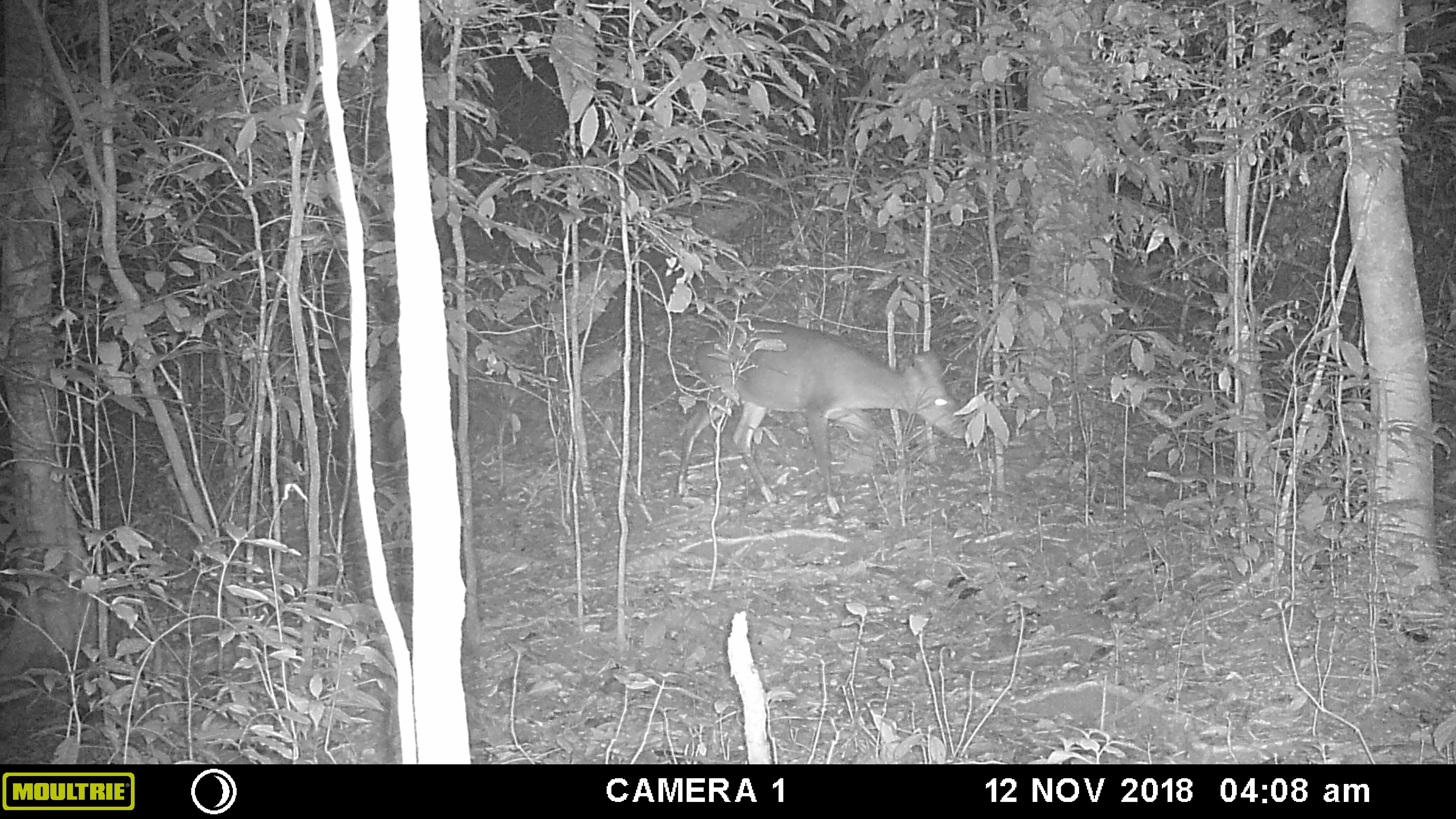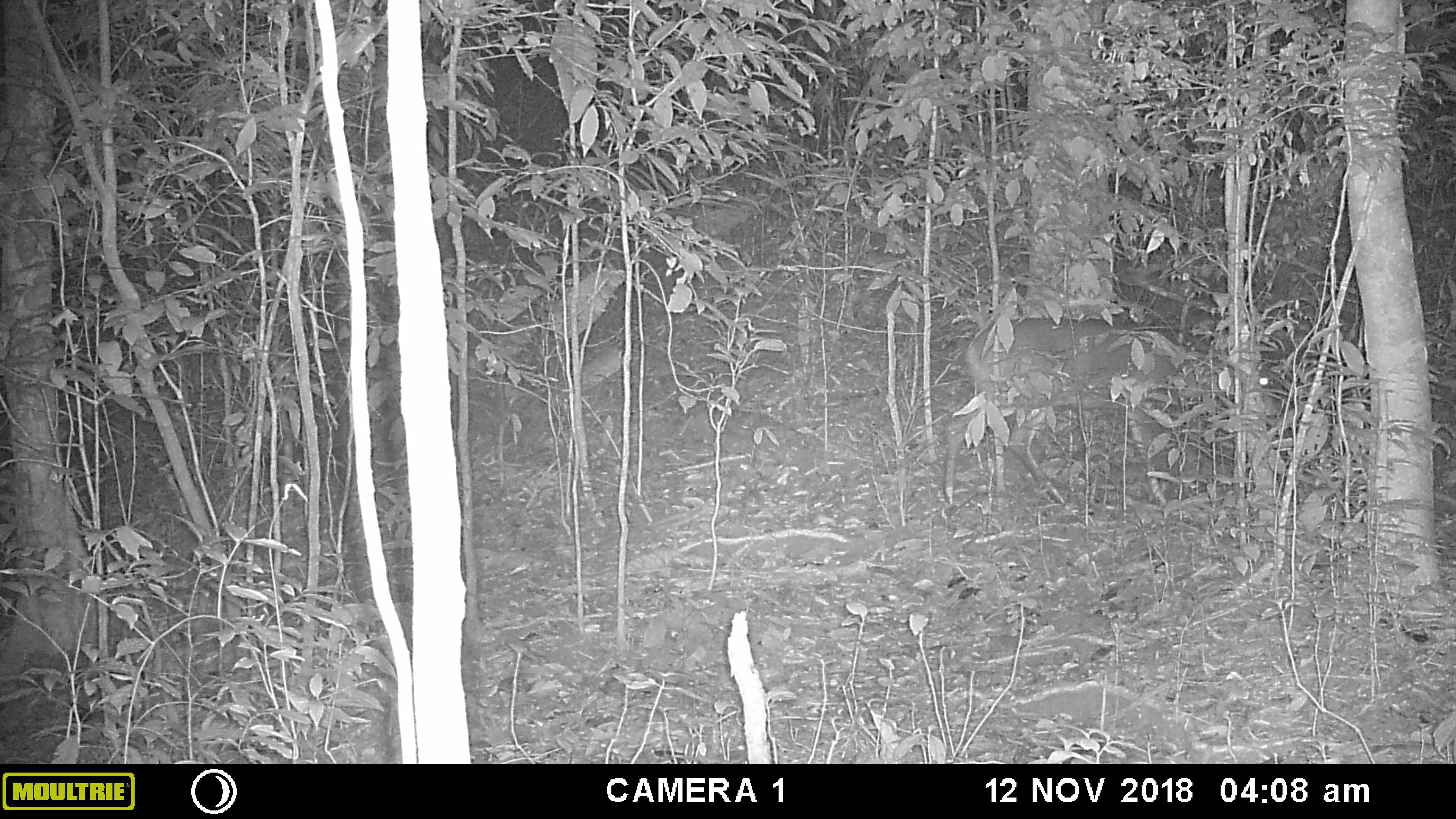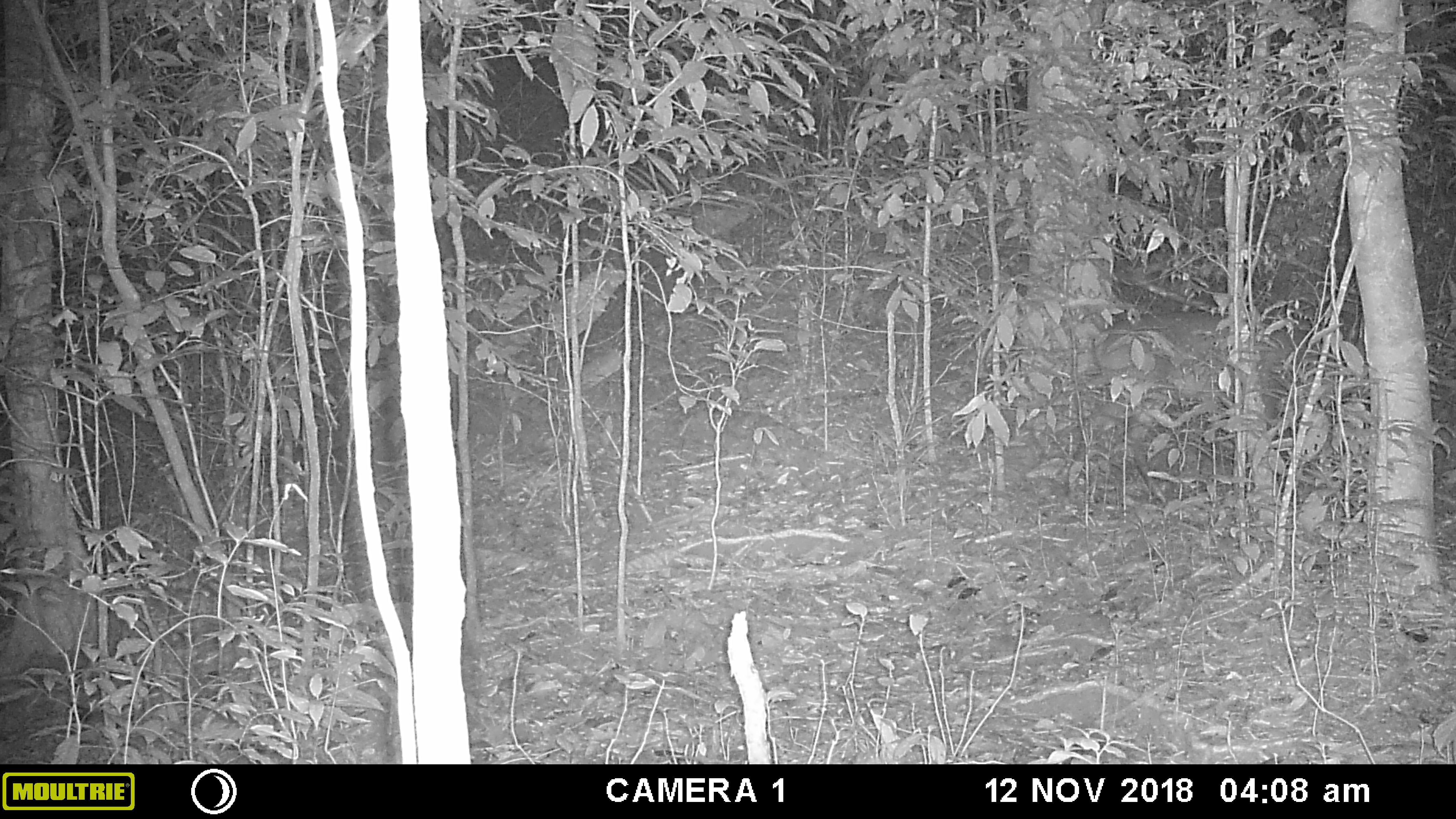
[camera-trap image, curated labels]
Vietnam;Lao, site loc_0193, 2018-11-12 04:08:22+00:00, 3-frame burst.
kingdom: Animalia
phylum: Chordata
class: Mammalia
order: Artiodactyla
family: Cervidae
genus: Muntiacus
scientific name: Muntiacus vuquangensis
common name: large-antlered muntjac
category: large antlered muntjac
Large antlered muntjac (large-antlered muntjac) (Muntiacus vuquangensis). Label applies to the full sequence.